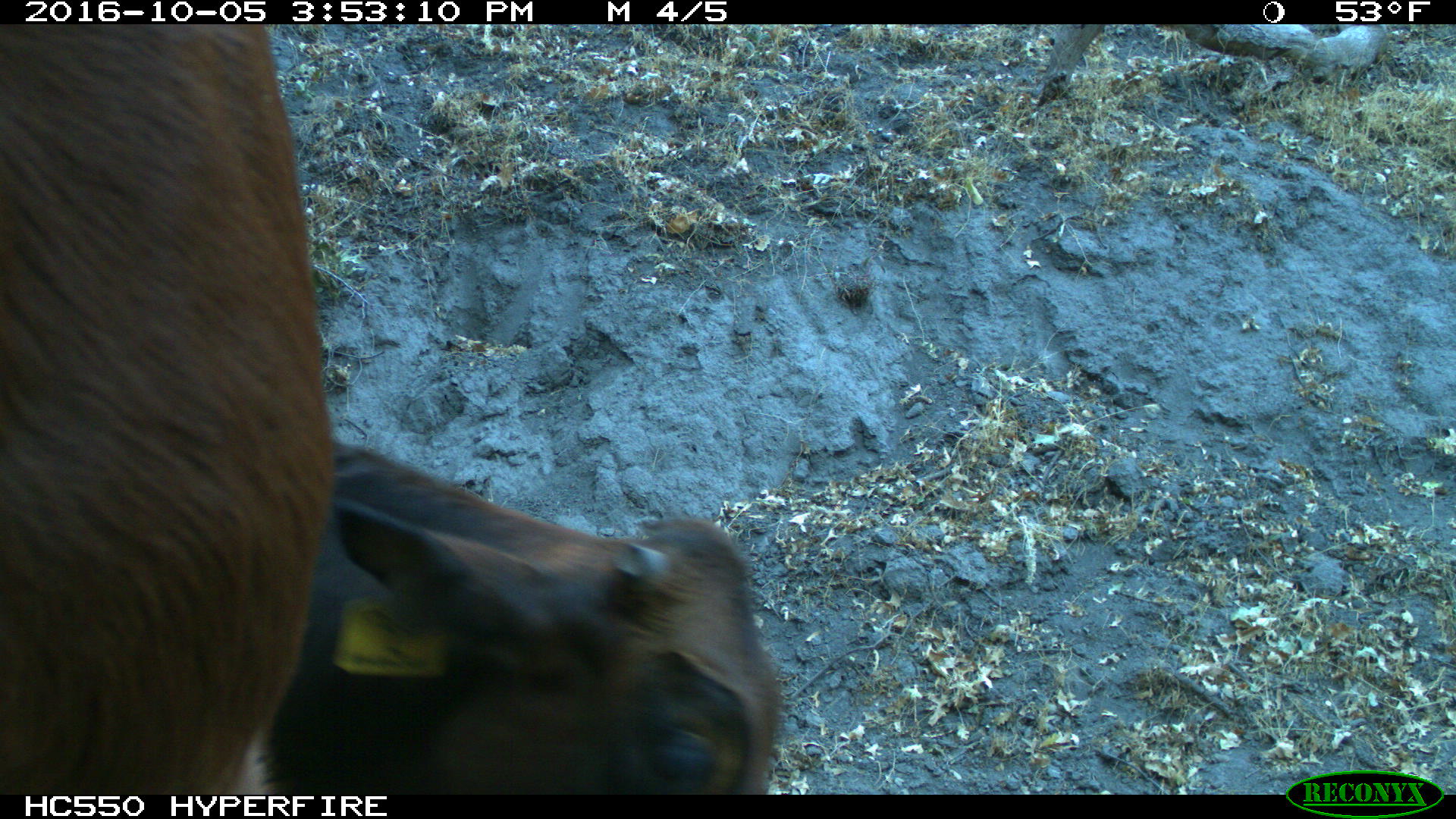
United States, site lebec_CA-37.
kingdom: Animalia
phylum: Chordata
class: Mammalia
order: Artiodactyla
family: Bovidae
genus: Bos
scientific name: Bos taurus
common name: domestic cow